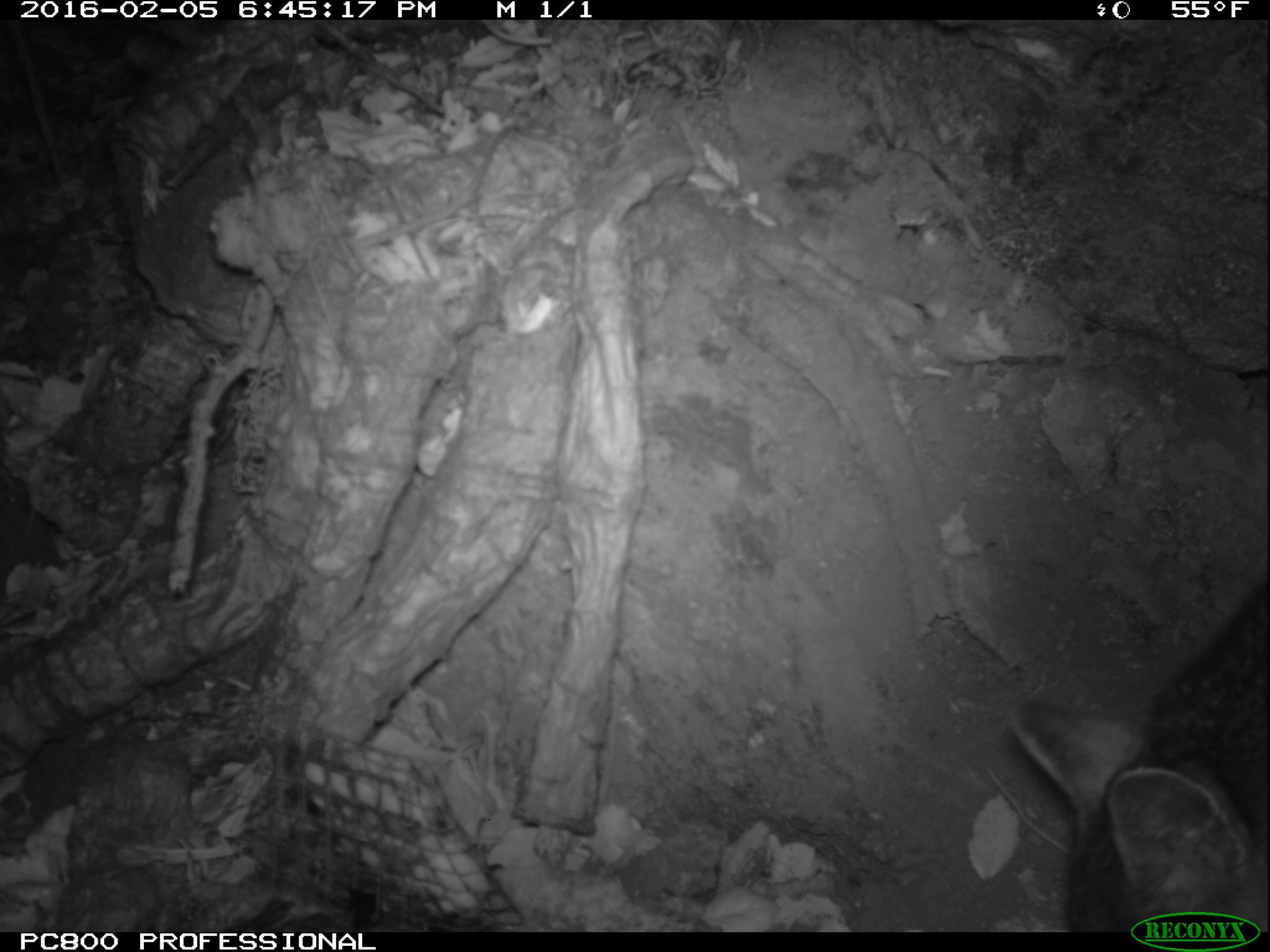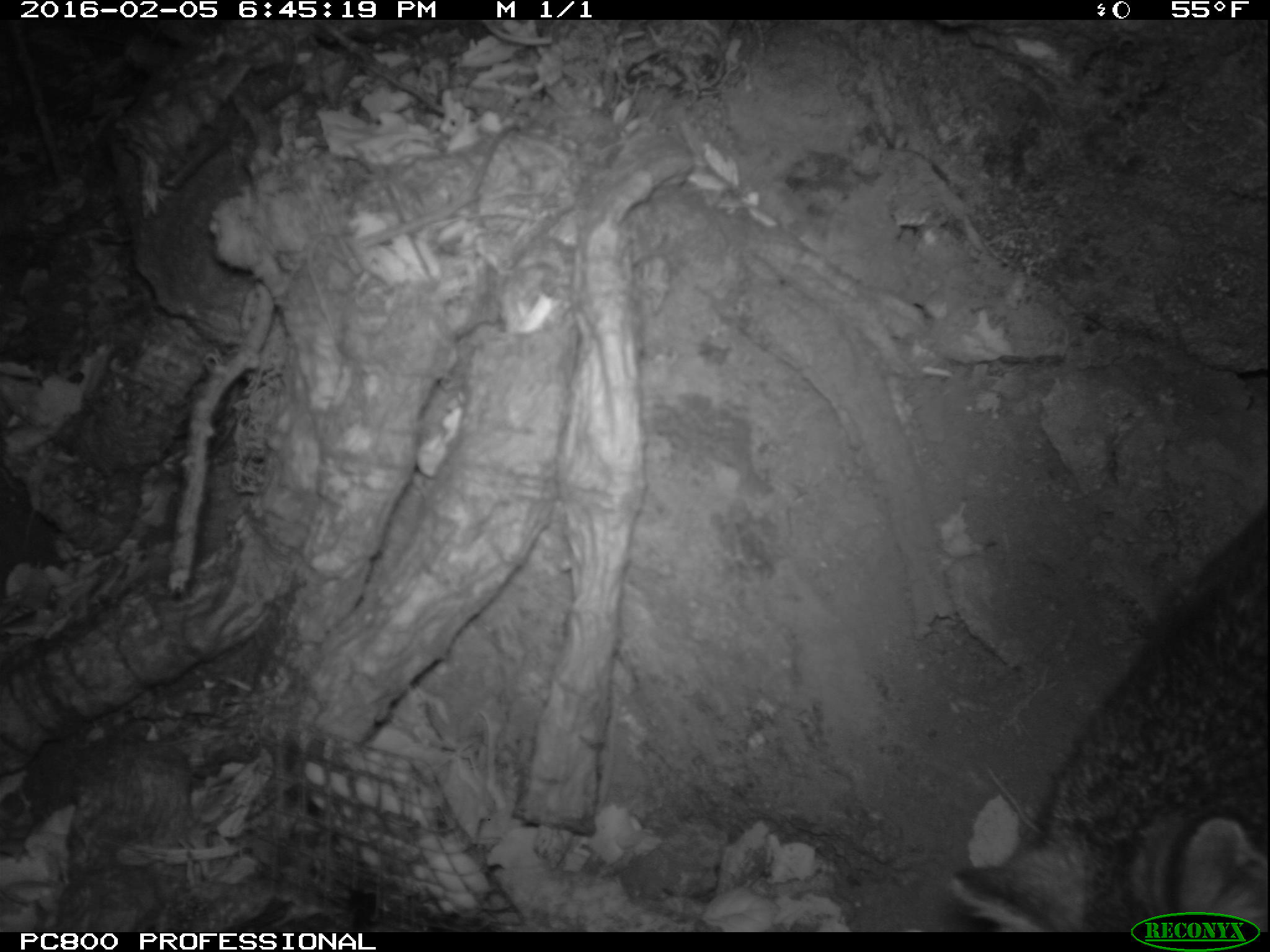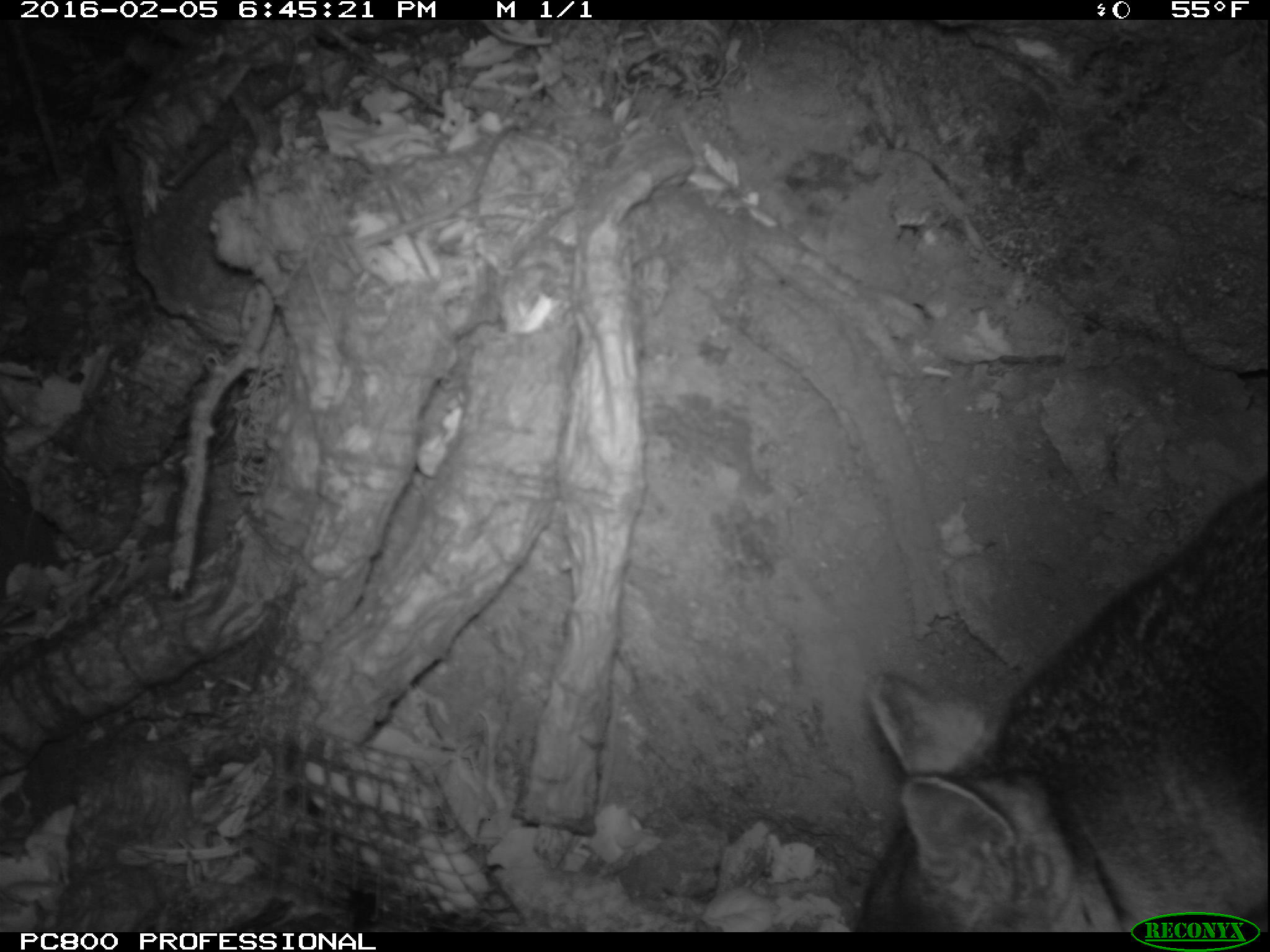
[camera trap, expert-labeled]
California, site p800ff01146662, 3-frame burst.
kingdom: Animalia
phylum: Chordata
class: Mammalia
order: Carnivora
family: Canidae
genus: Urocyon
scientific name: Urocyon littoralis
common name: island fox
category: fox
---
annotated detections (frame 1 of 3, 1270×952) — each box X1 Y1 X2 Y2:
fox: 1003 579 1269 930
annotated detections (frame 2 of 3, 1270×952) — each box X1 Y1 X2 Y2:
fox: 950 506 1268 932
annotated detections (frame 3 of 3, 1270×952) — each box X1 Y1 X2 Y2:
fox: 853 473 1269 933